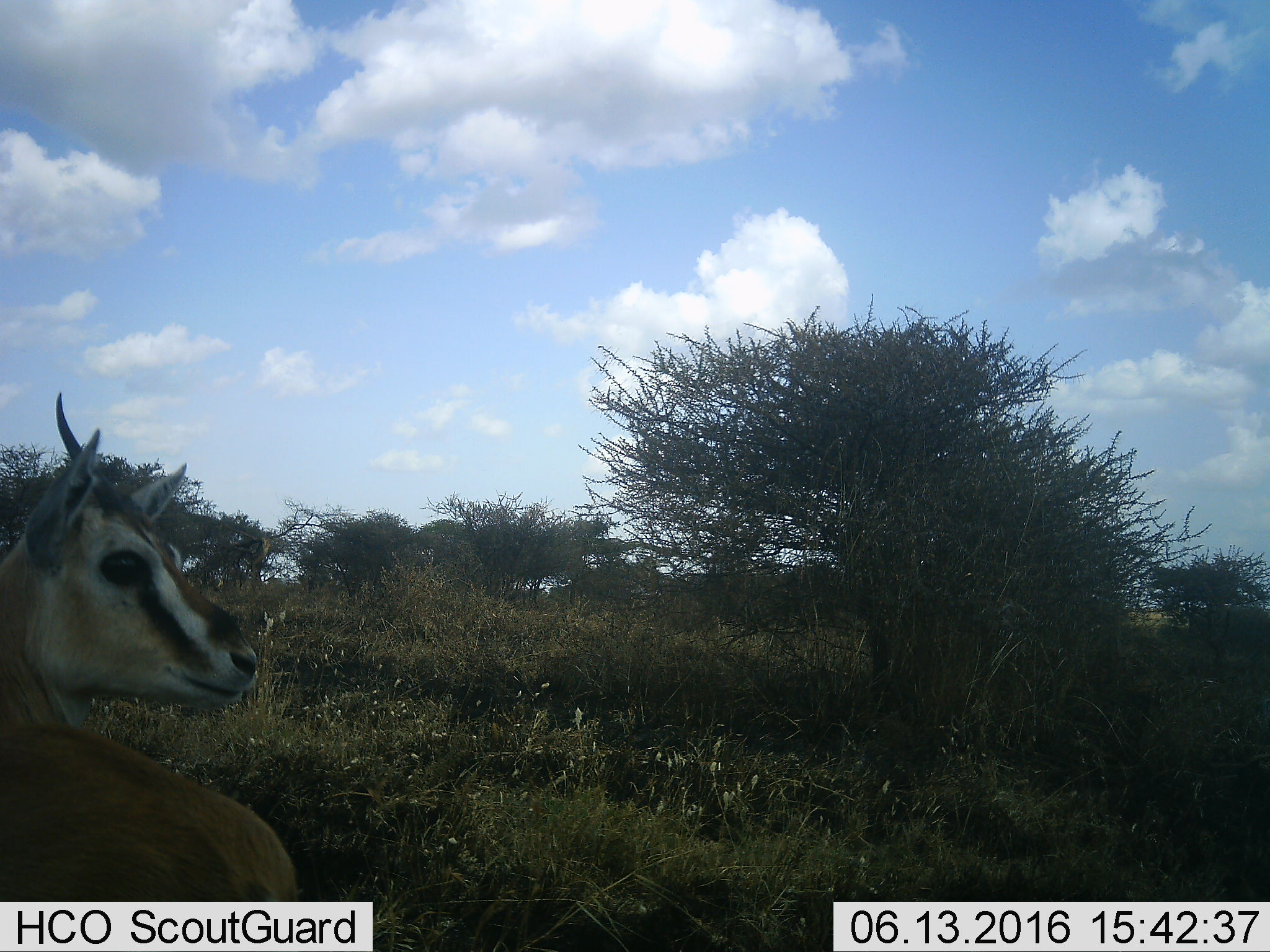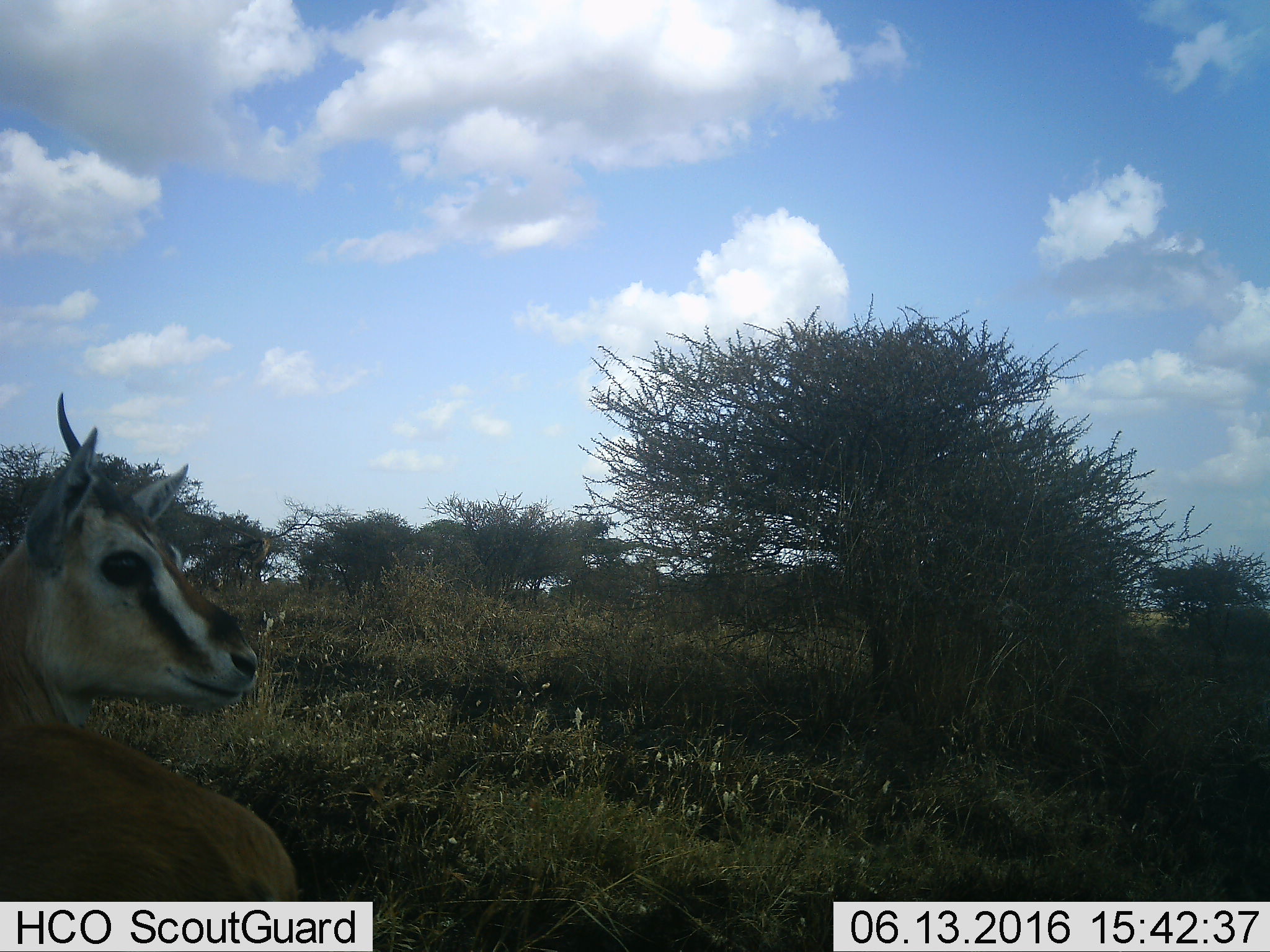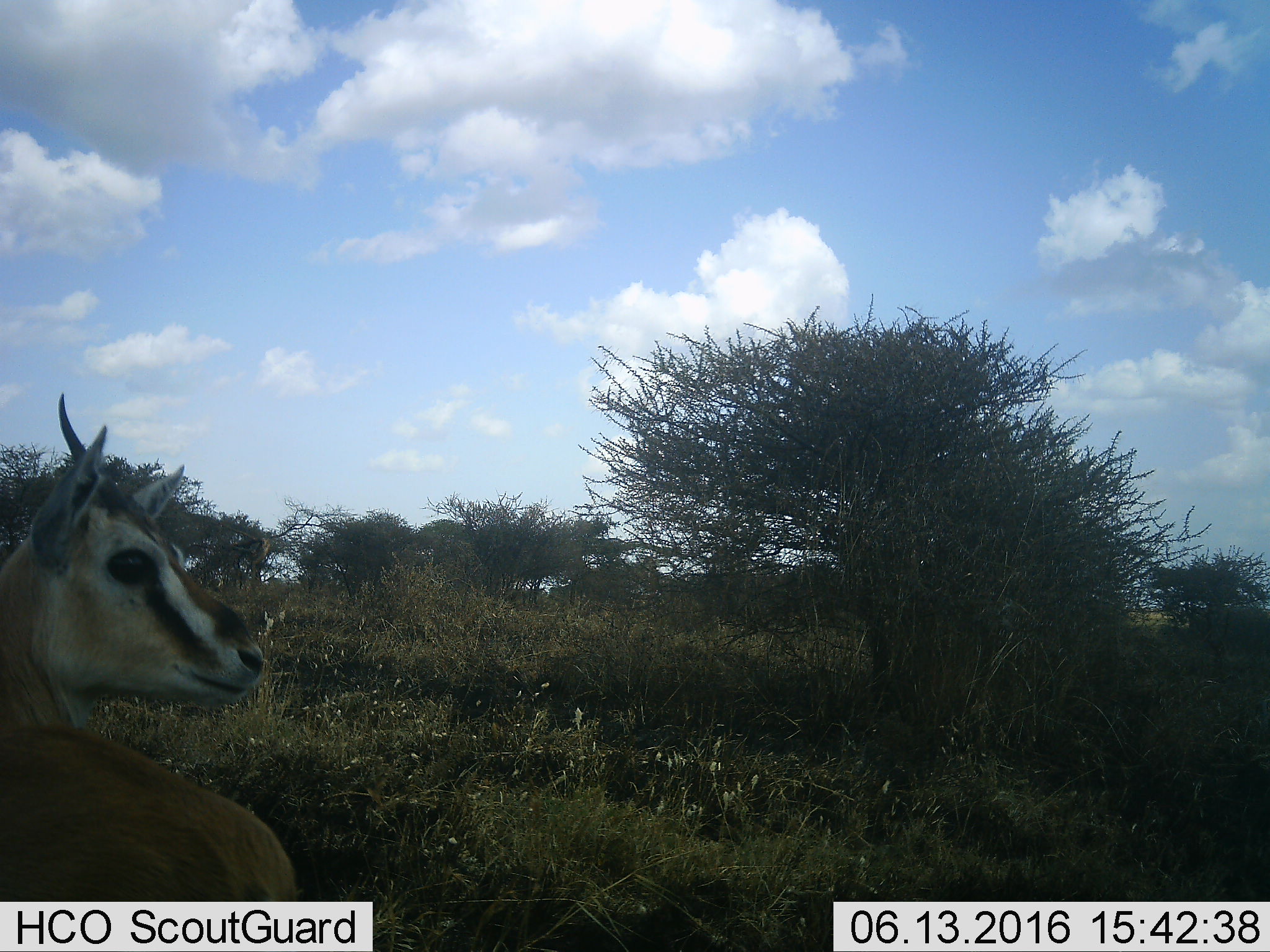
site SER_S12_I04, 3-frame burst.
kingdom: Animalia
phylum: Chordata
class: Mammalia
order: Artiodactyla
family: Bovidae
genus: Eudorcas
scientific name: Eudorcas thomsonii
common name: thomson's gazelle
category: gazellethomsons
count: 1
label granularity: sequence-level